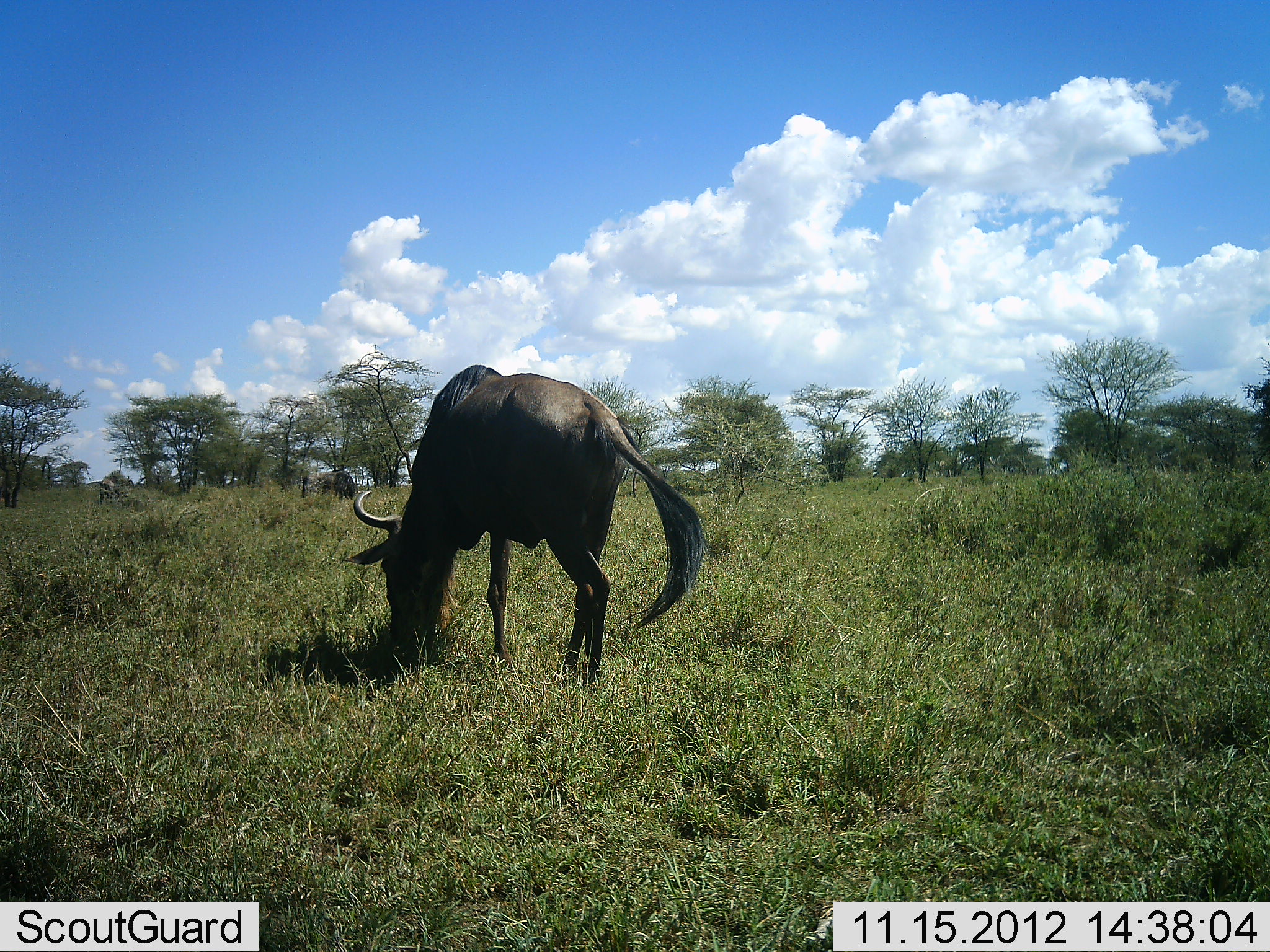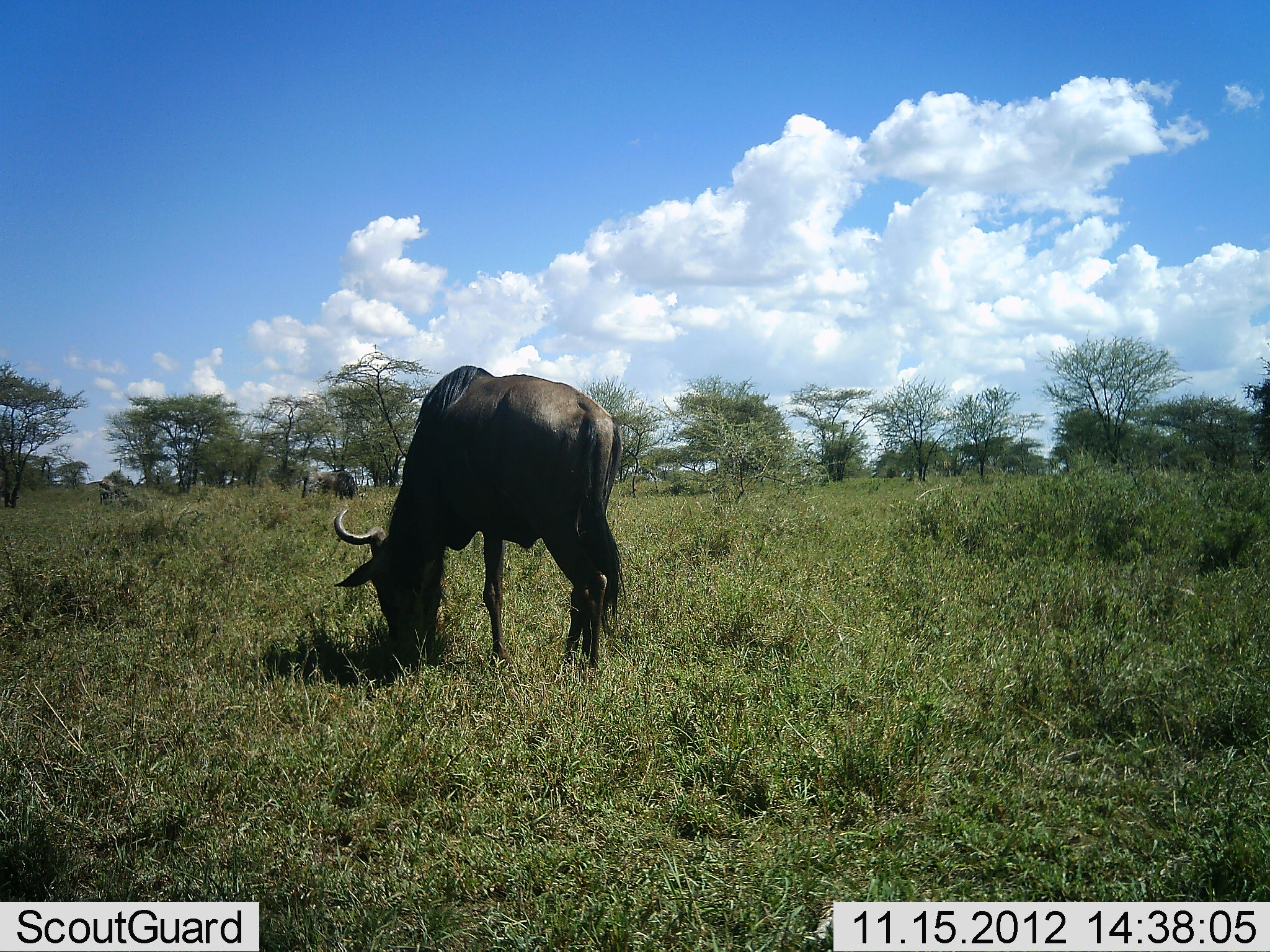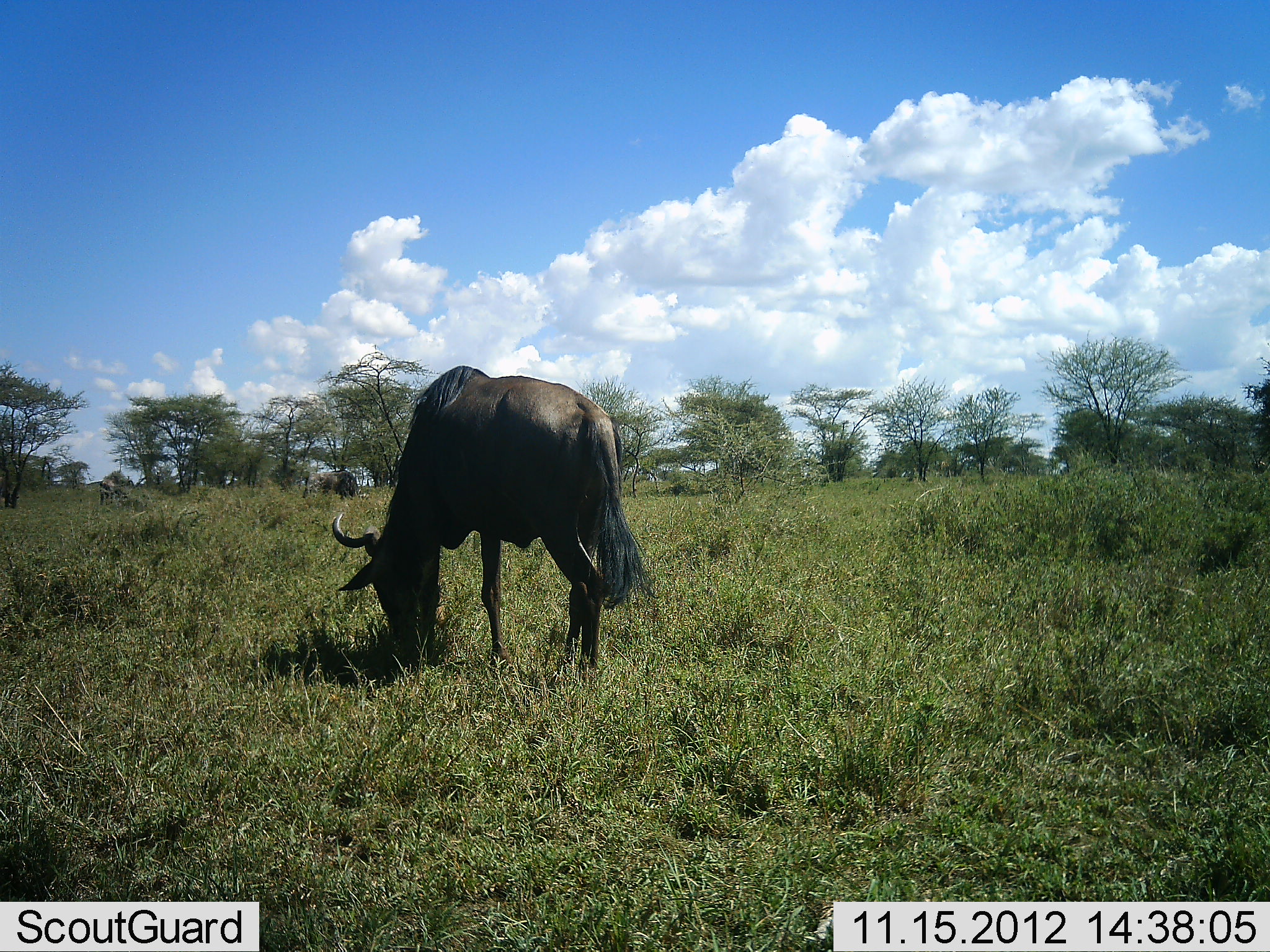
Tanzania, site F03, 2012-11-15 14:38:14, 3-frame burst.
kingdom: Animalia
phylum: Chordata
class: Mammalia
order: Artiodactyla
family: Bovidae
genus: Connochaetes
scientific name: Connochaetes taurinus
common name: blue wildebeest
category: wildebeest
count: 1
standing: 20%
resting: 0%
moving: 0%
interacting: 0%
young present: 0%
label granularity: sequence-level